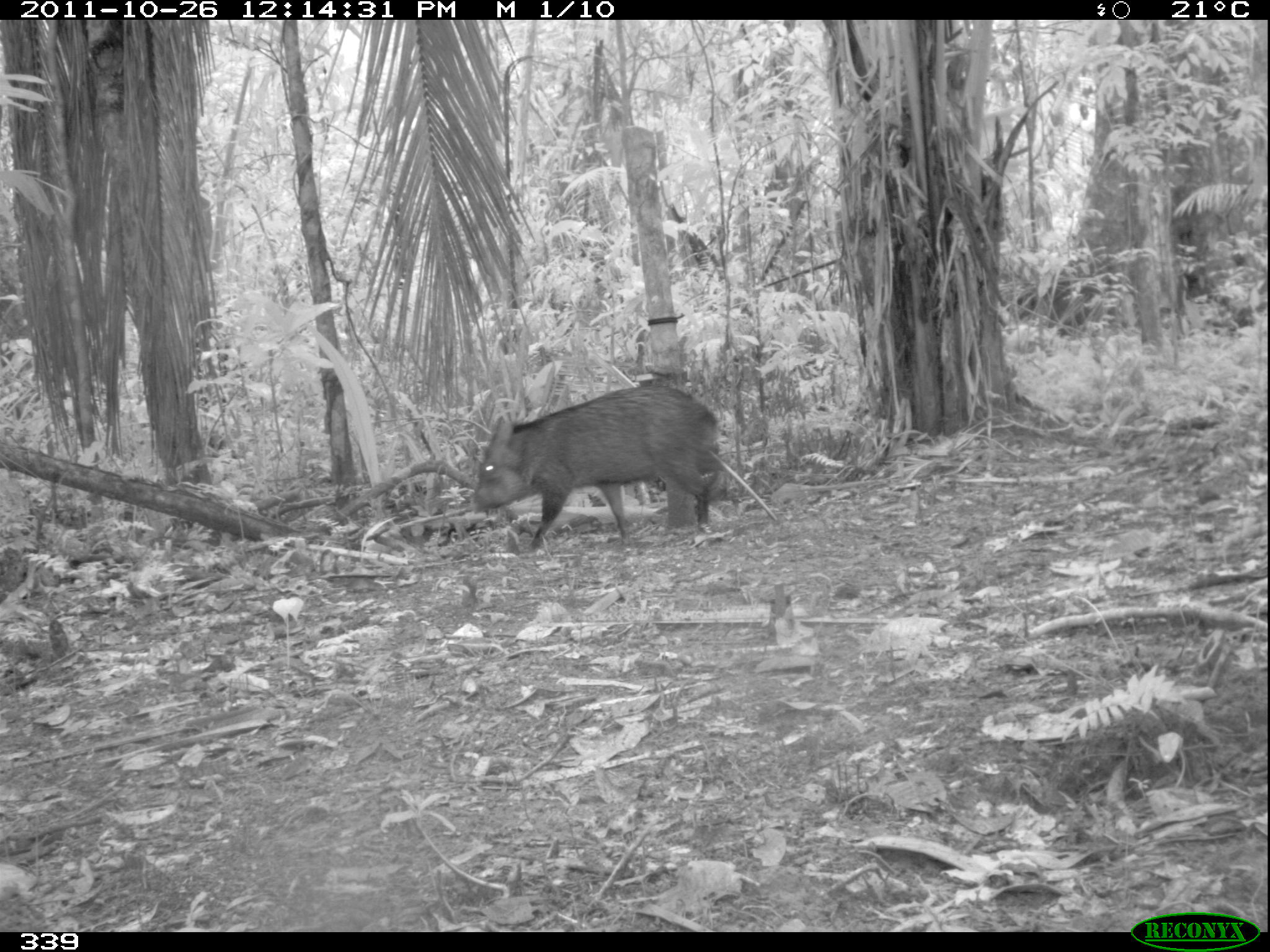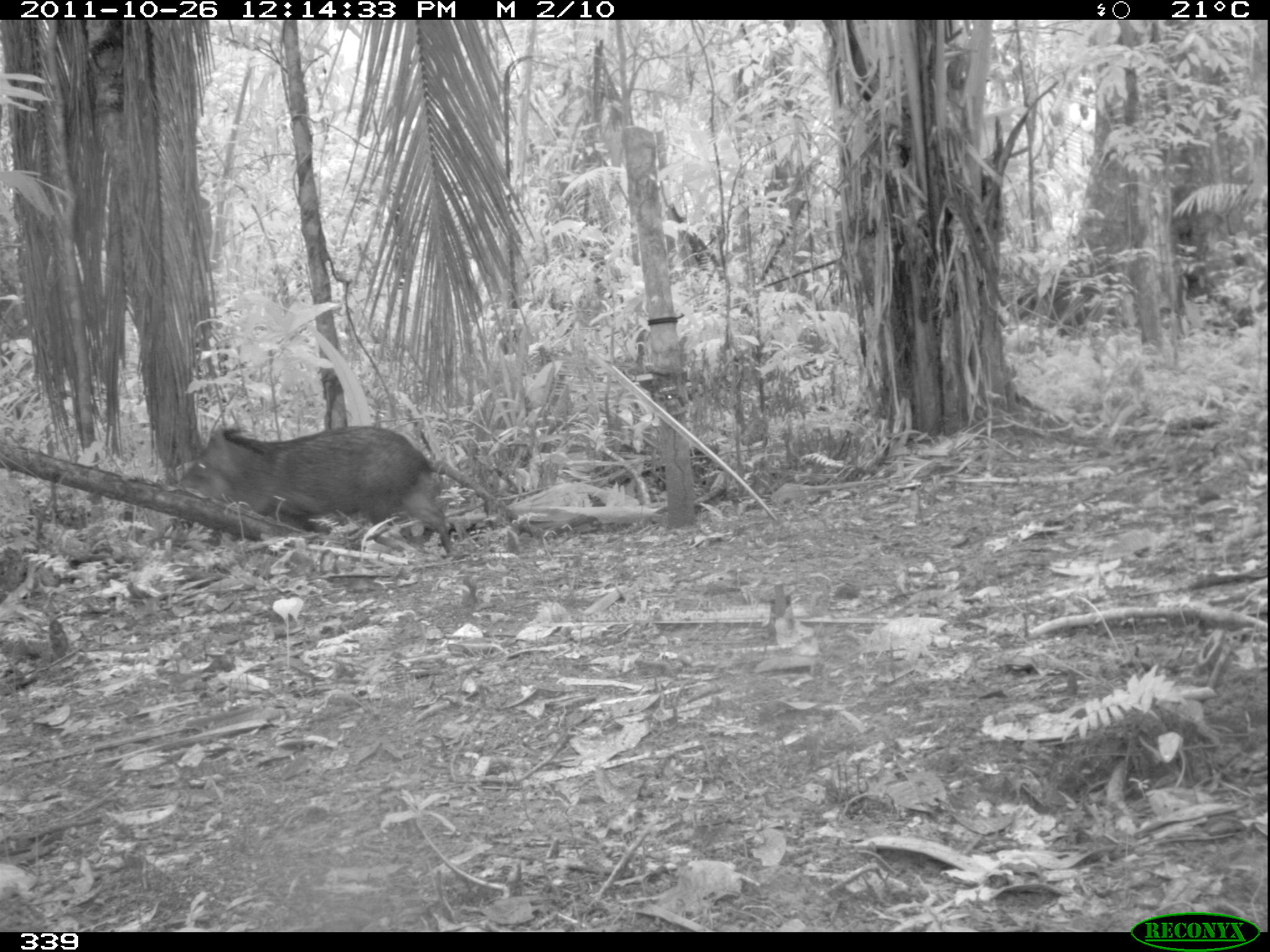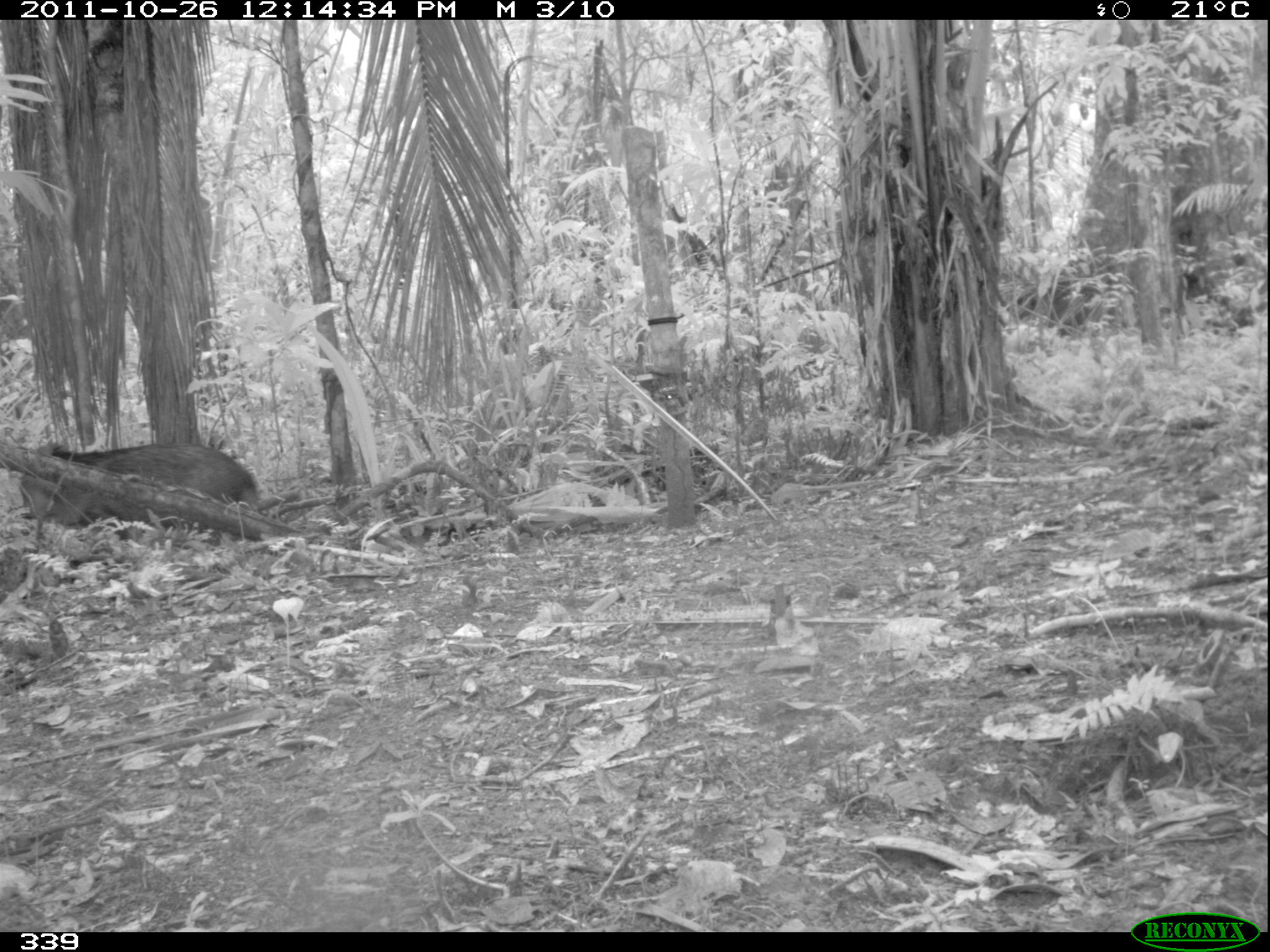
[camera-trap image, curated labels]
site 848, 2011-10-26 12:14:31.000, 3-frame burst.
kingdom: Animalia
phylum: Chordata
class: Mammalia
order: Artiodactyla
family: Tayassuidae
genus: Pecari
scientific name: Pecari tajacu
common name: collared peccary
Pecari tajacu (collared peccary).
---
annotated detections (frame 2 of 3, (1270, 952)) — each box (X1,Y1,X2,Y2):
pecari tajacu: (175,423,454,555)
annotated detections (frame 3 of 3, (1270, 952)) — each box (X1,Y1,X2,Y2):
pecari tajacu: (16,439,262,545)